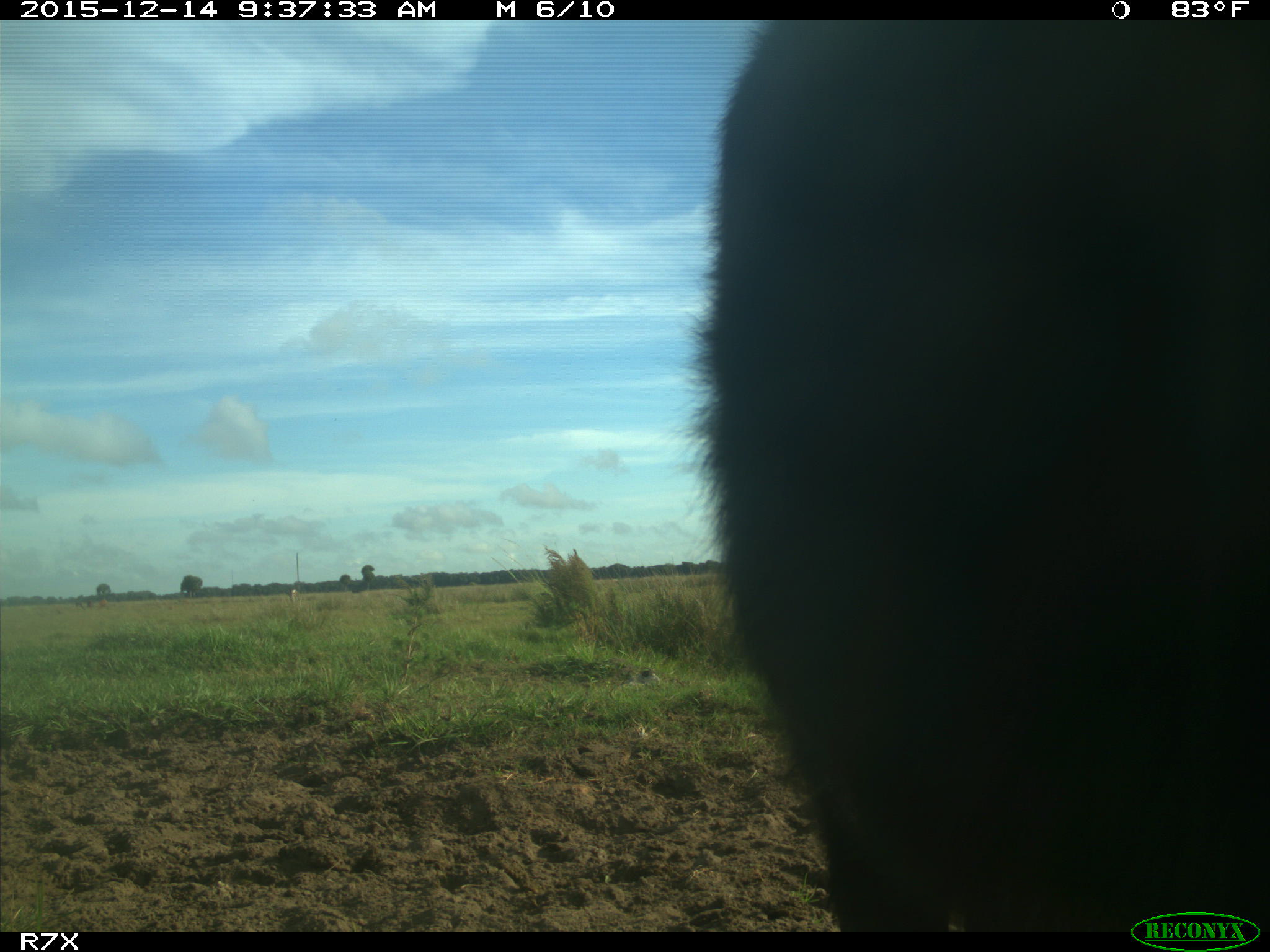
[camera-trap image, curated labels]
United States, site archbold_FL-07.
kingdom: Animalia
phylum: Chordata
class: Mammalia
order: Artiodactyla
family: Bovidae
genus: Bos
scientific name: Bos taurus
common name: domestic cow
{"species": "Bos taurus (domestic cow)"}